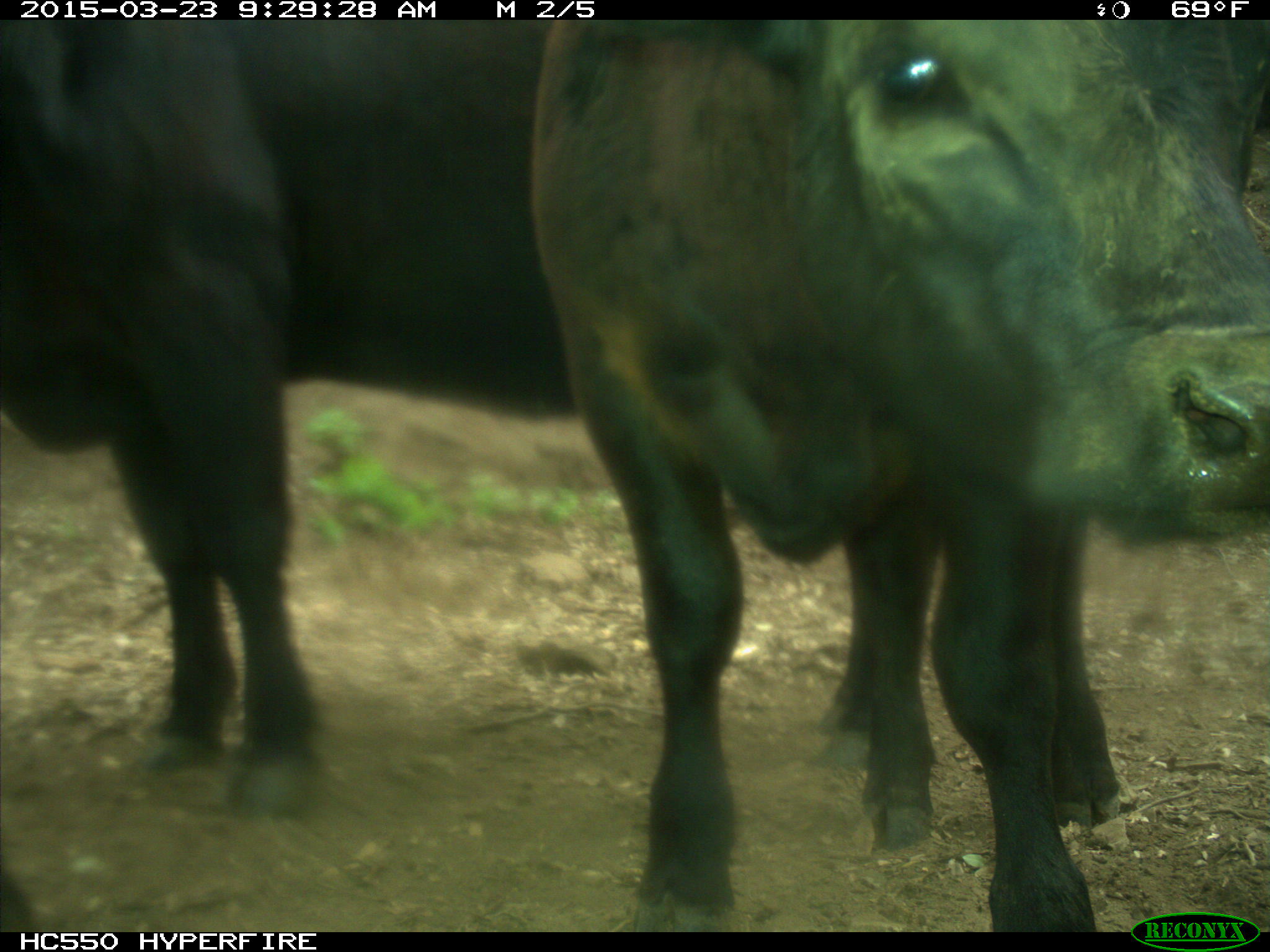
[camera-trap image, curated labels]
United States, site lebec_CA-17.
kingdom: Animalia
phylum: Chordata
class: Mammalia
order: Artiodactyla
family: Bovidae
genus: Bos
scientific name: Bos taurus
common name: domestic cow